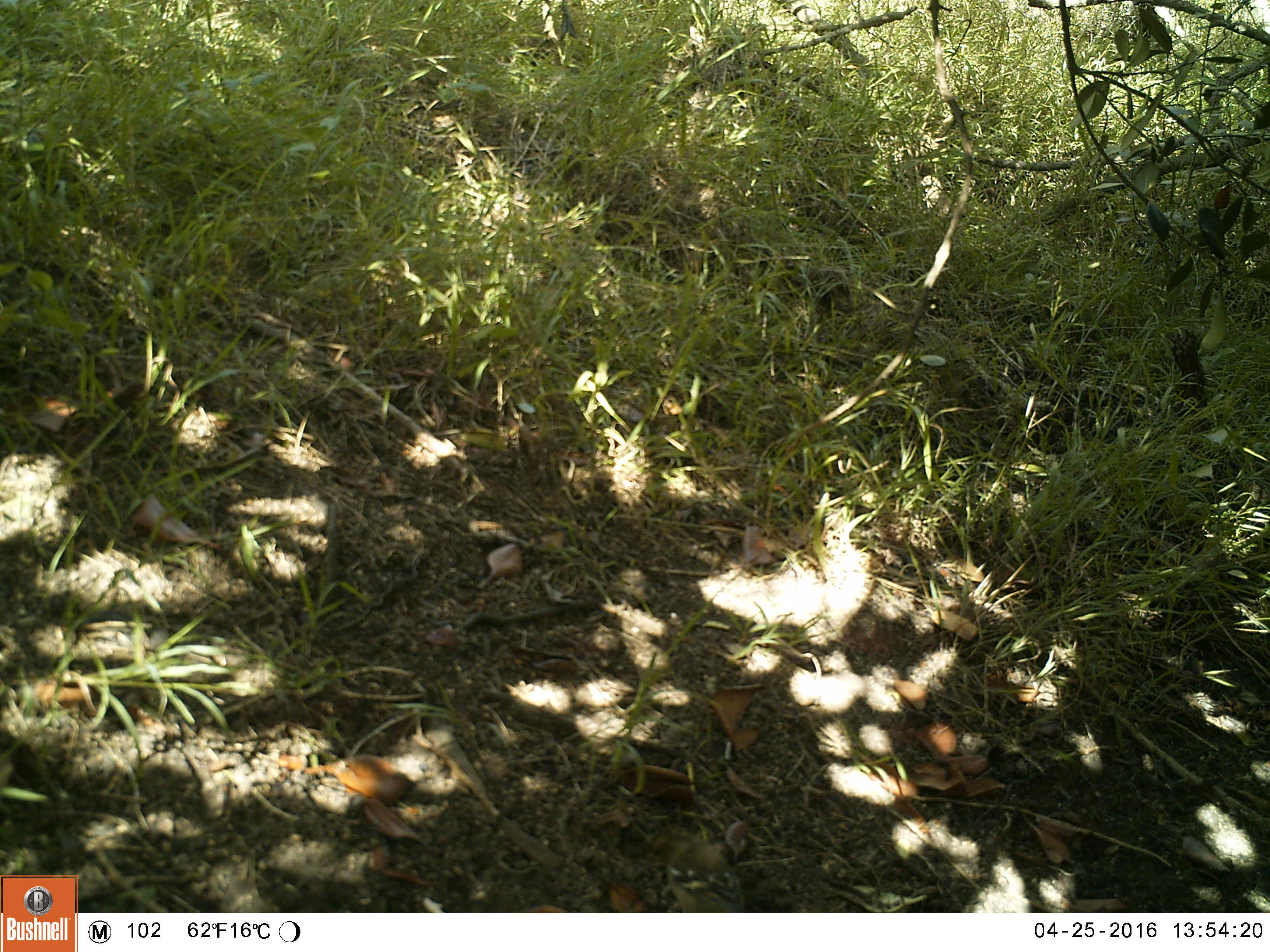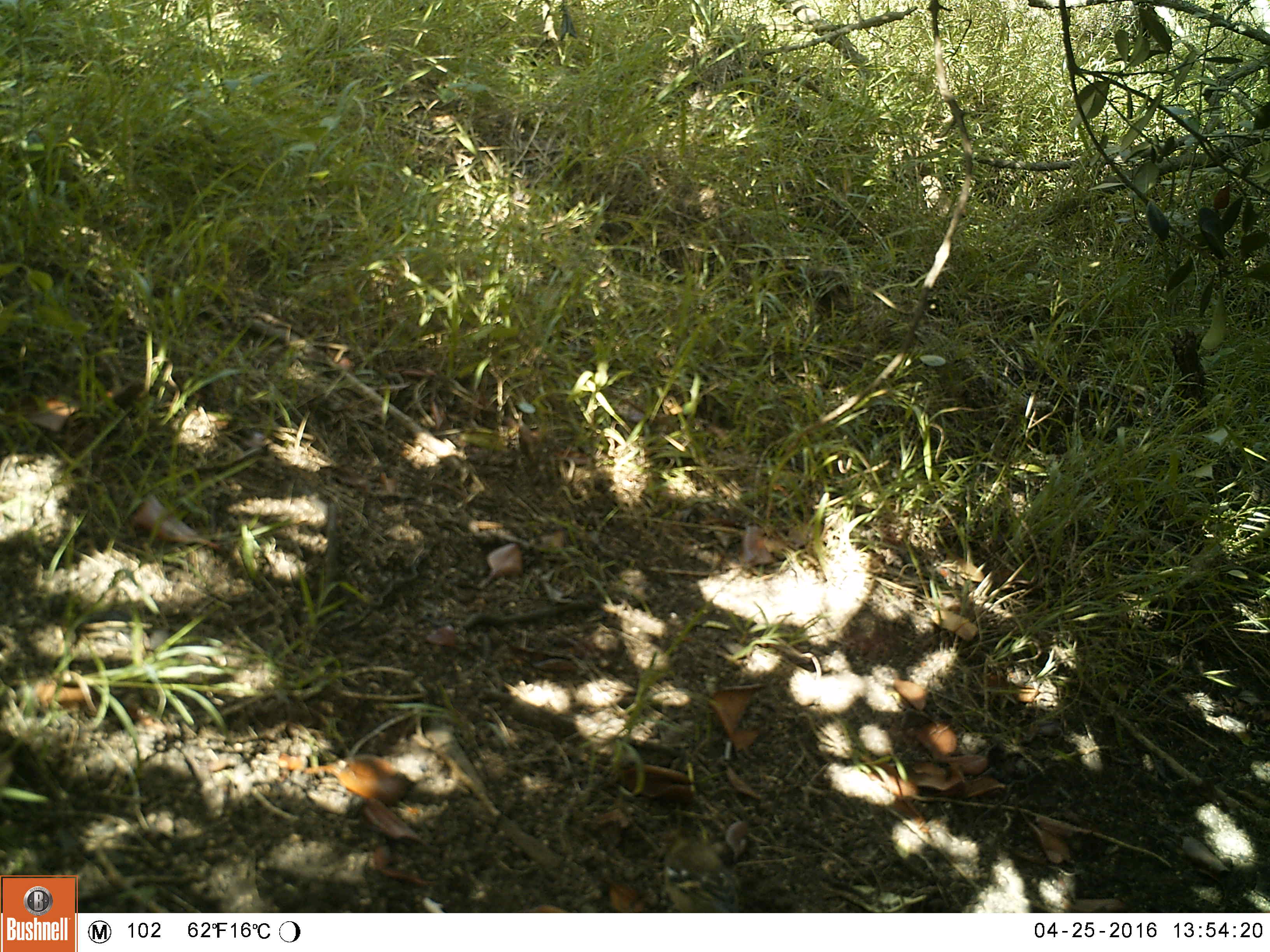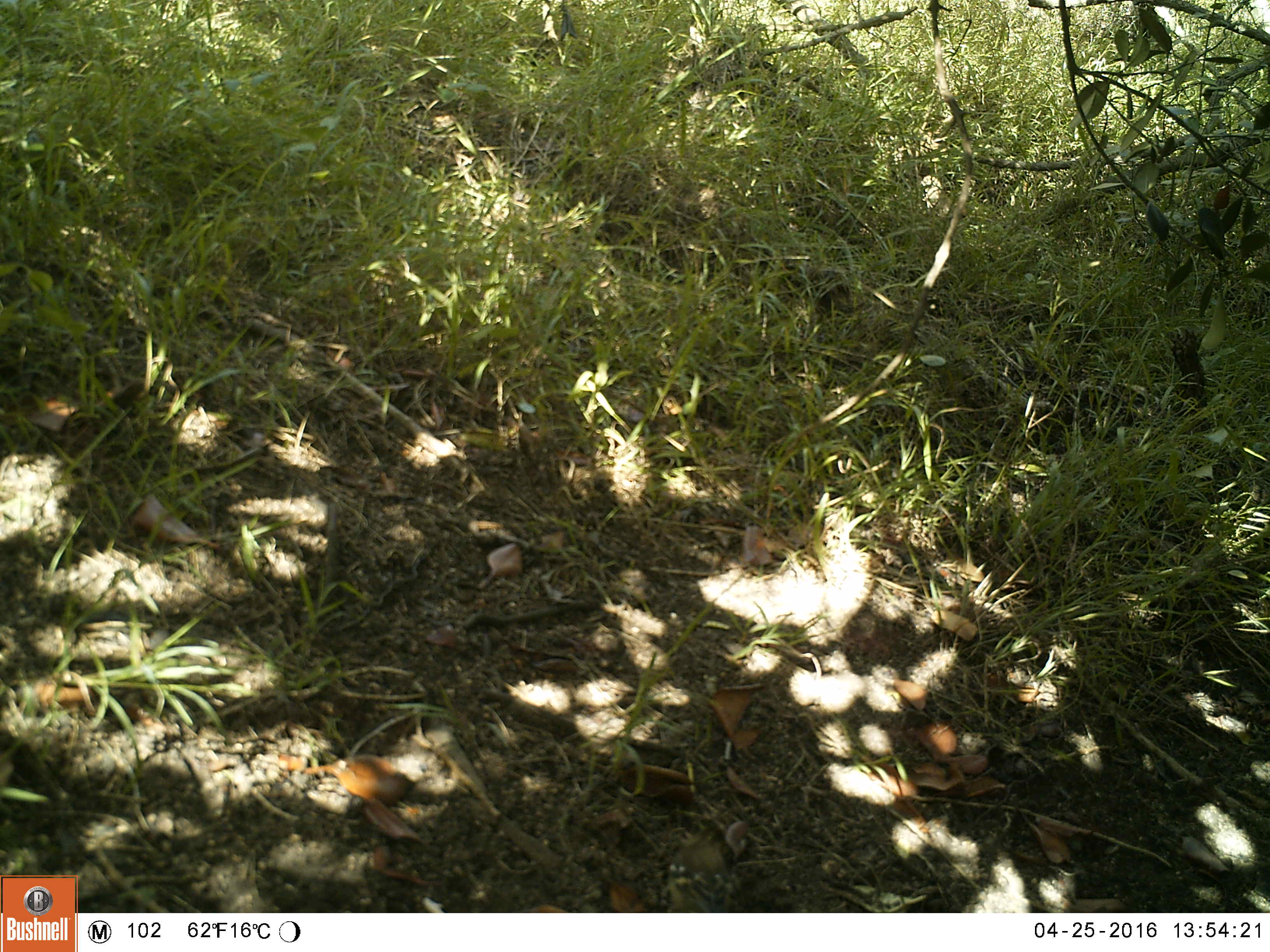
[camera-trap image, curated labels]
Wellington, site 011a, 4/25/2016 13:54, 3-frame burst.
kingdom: Animalia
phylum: Chordata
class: Aves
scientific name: Aves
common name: bird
Bird (Aves).